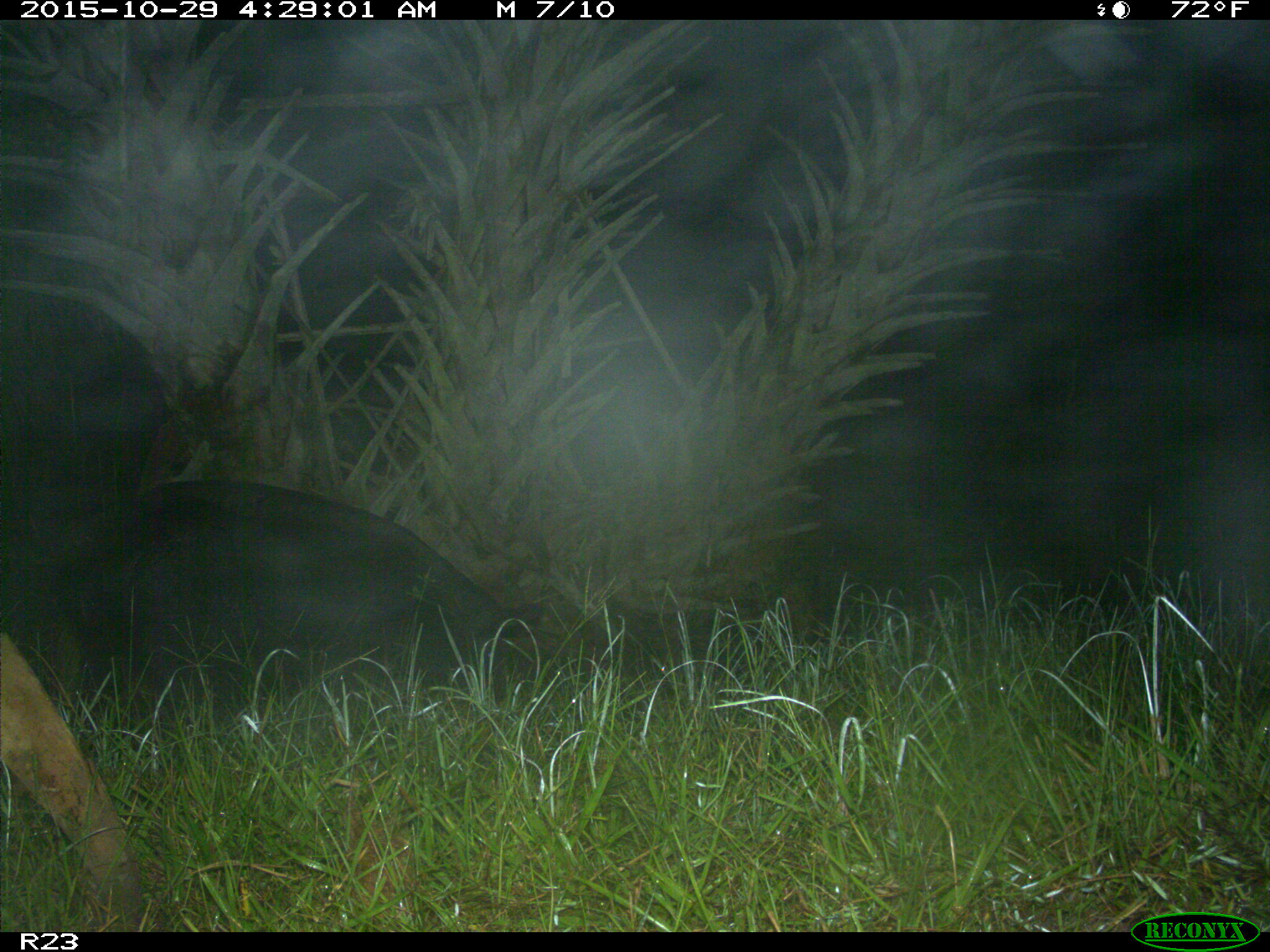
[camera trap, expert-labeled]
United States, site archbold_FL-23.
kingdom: Animalia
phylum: Chordata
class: Mammalia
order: Artiodactyla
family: Suidae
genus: Sus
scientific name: Sus scrofa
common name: wild boar